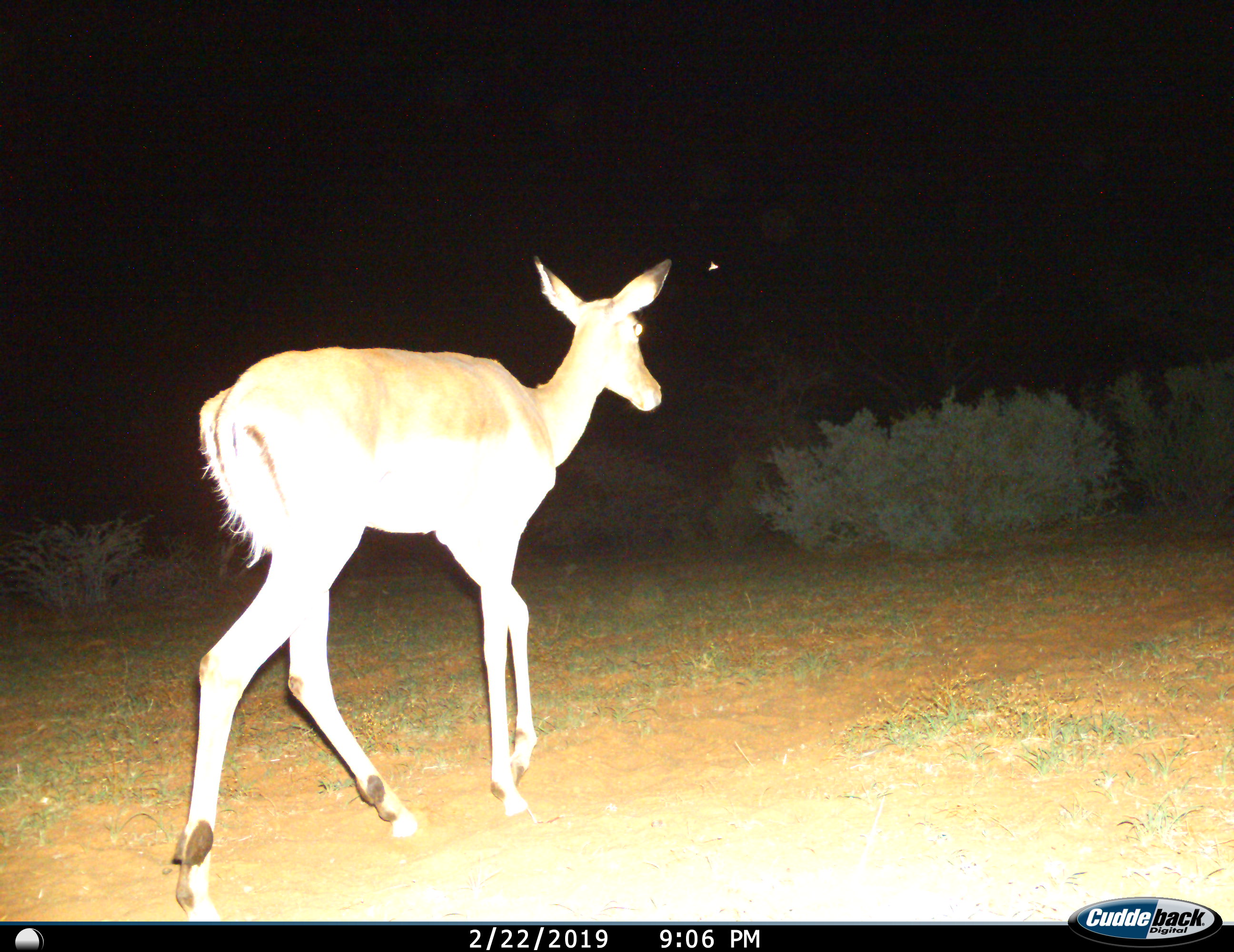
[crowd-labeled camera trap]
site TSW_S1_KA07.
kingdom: Animalia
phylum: Chordata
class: Mammalia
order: Artiodactyla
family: Bovidae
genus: Aepyceros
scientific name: Aepyceros melampus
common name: impala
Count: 1.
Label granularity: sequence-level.